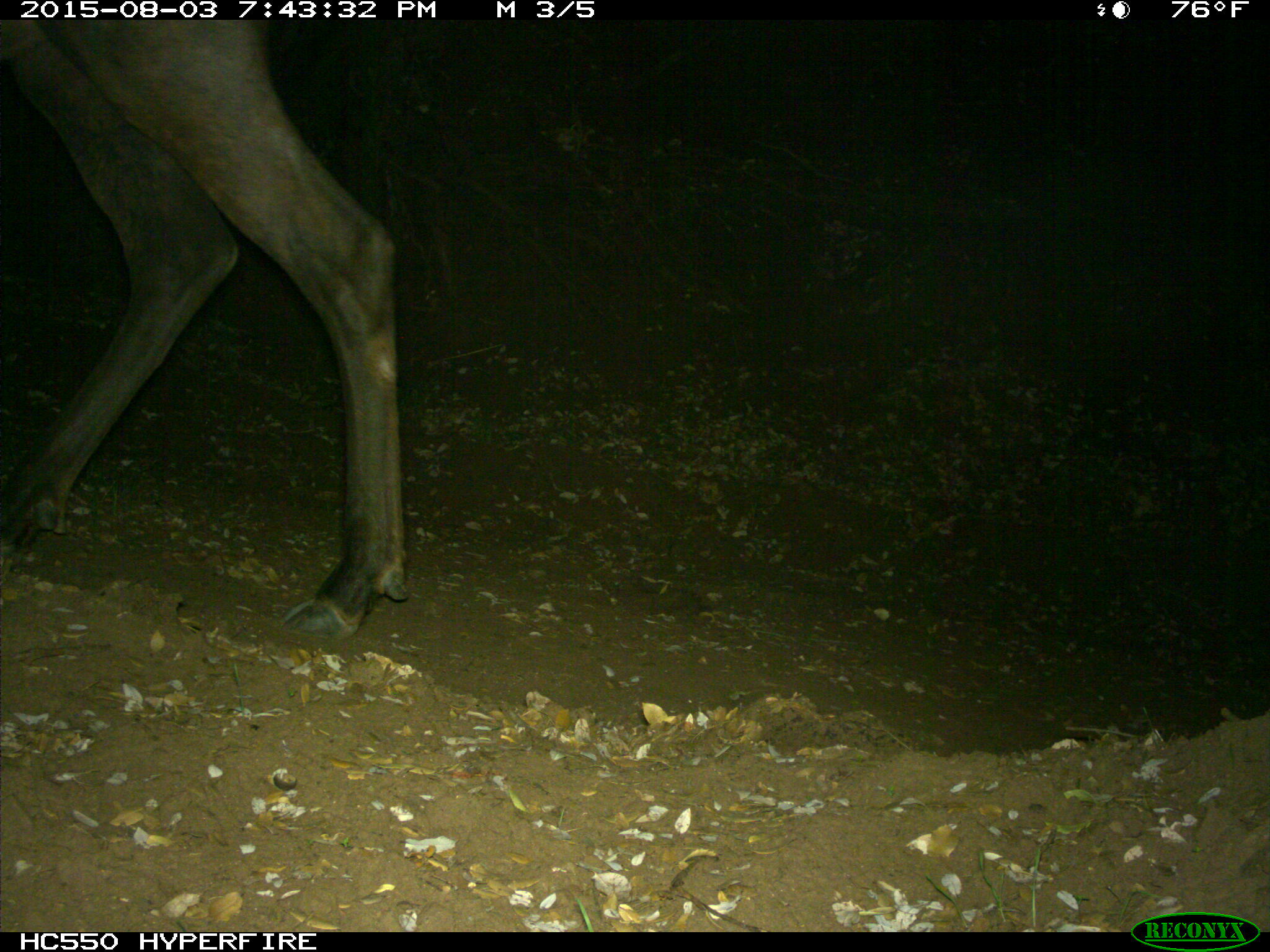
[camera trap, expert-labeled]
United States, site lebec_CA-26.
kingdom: Animalia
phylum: Chordata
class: Mammalia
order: Artiodactyla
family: Cervidae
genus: Cervus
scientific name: Cervus canadensis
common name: elk